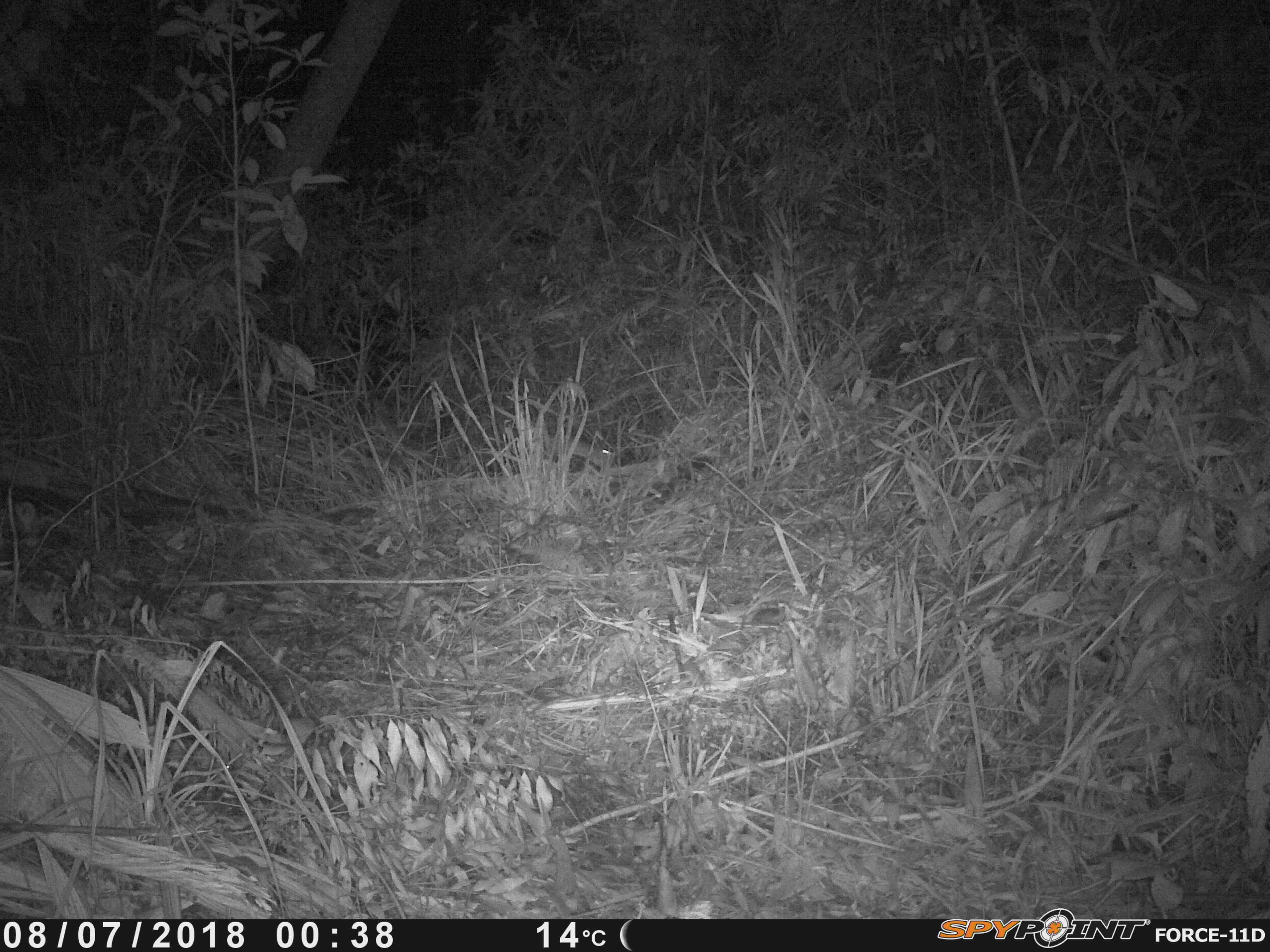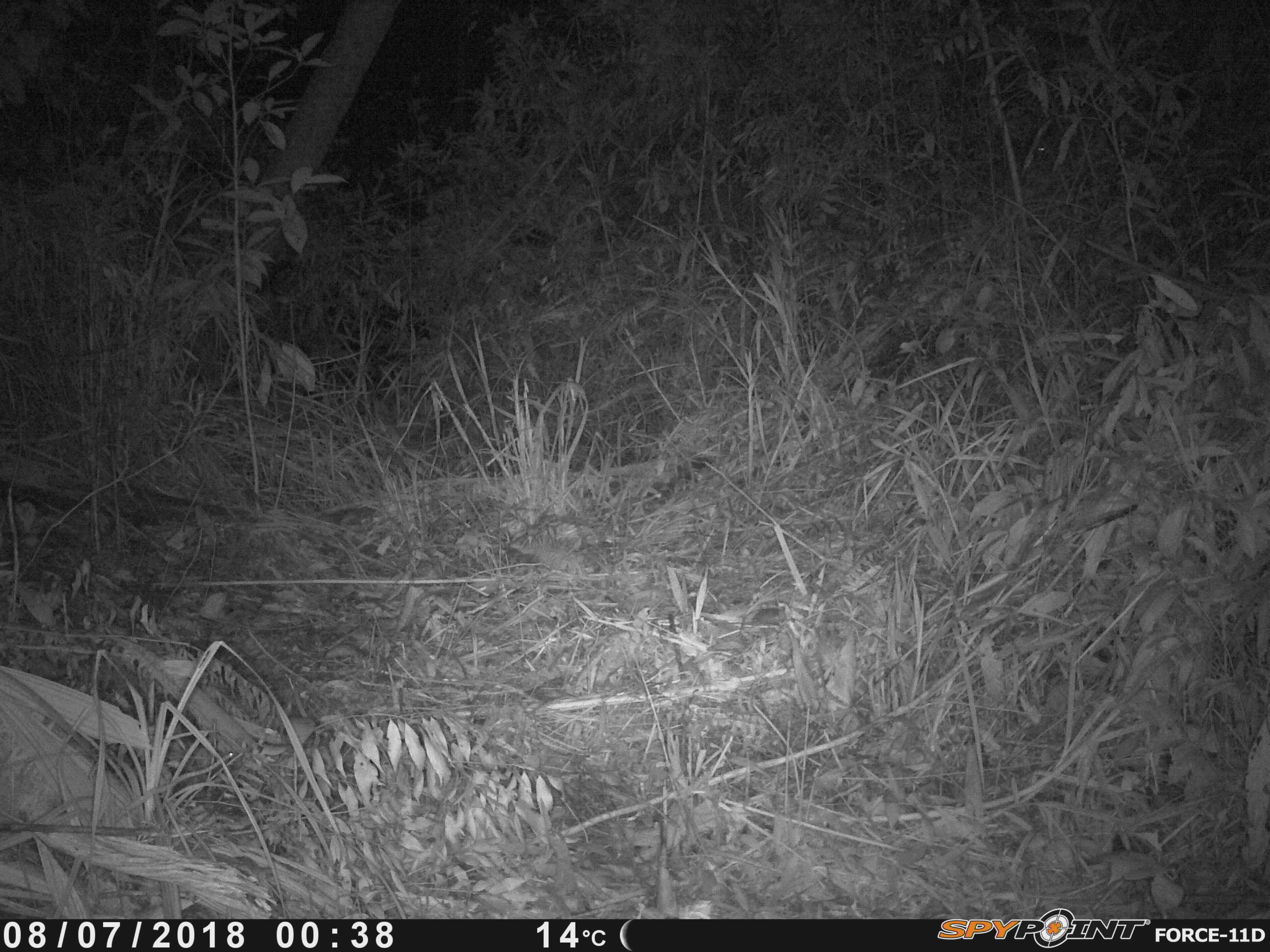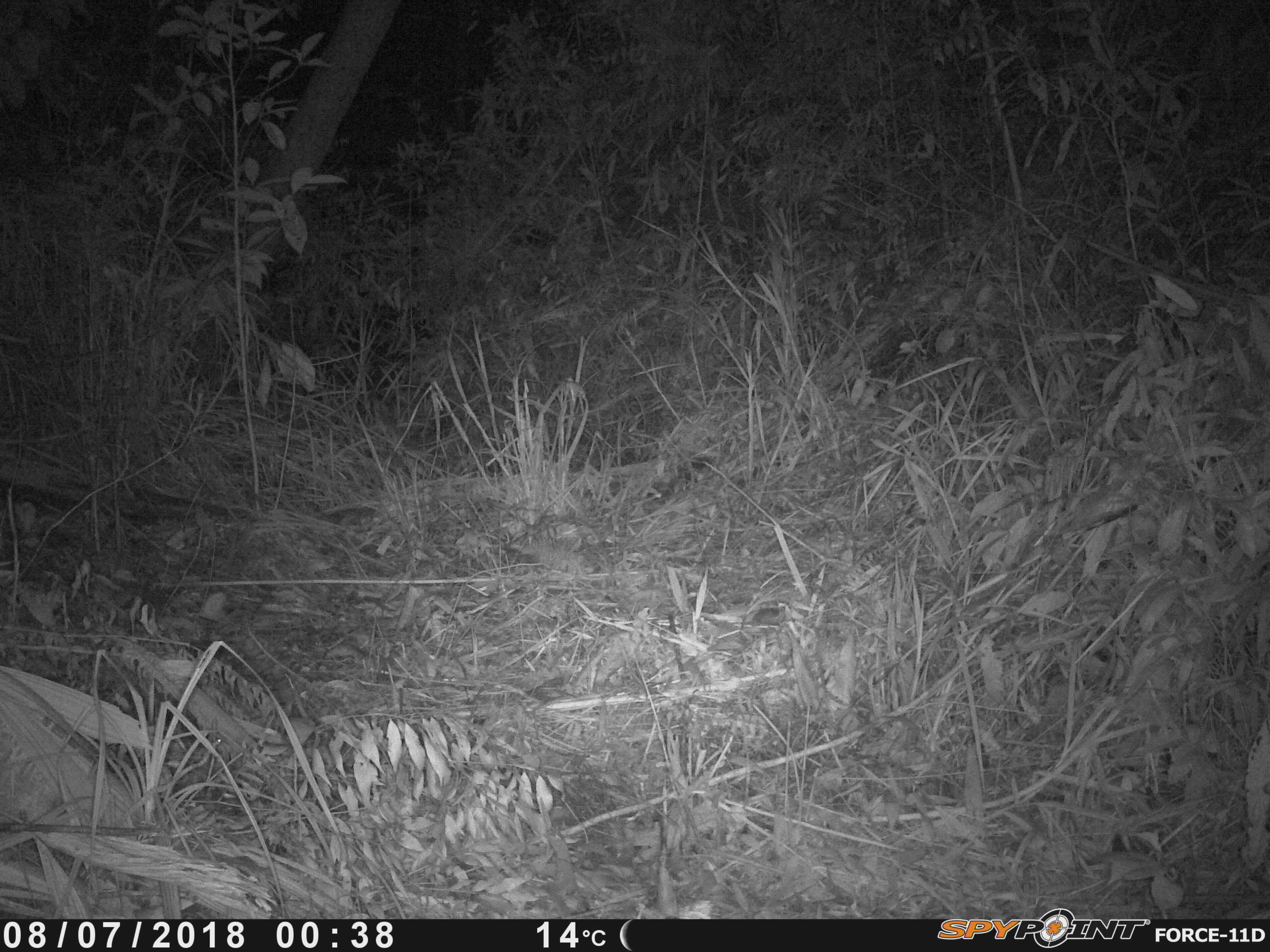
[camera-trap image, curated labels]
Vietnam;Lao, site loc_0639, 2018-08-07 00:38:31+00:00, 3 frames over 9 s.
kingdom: Animalia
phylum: Chordata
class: Mammalia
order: Rodentia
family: Muridae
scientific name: Muridae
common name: old-world mice and rats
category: unidentified murid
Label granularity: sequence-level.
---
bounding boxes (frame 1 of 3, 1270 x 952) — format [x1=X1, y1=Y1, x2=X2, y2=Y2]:
unidentified murid: [x1=495, y1=406, x2=611, y2=470]